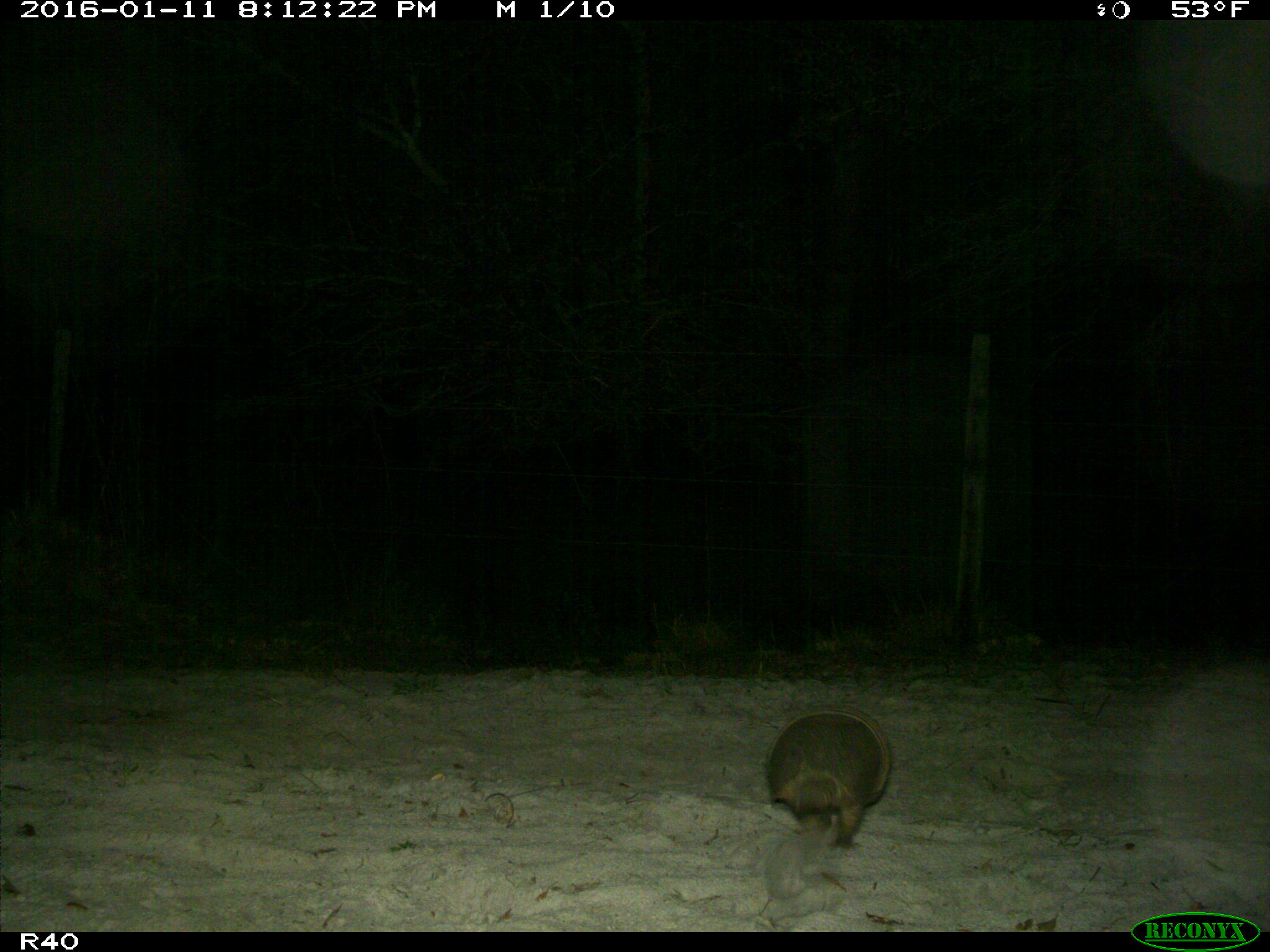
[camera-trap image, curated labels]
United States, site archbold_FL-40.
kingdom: Animalia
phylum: Chordata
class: Mammalia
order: Cingulata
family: Dasypodidae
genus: Dasypus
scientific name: Dasypus novemcinctus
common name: nine-banded armadillo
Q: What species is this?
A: Dasypus novemcinctus (nine-banded armadillo).